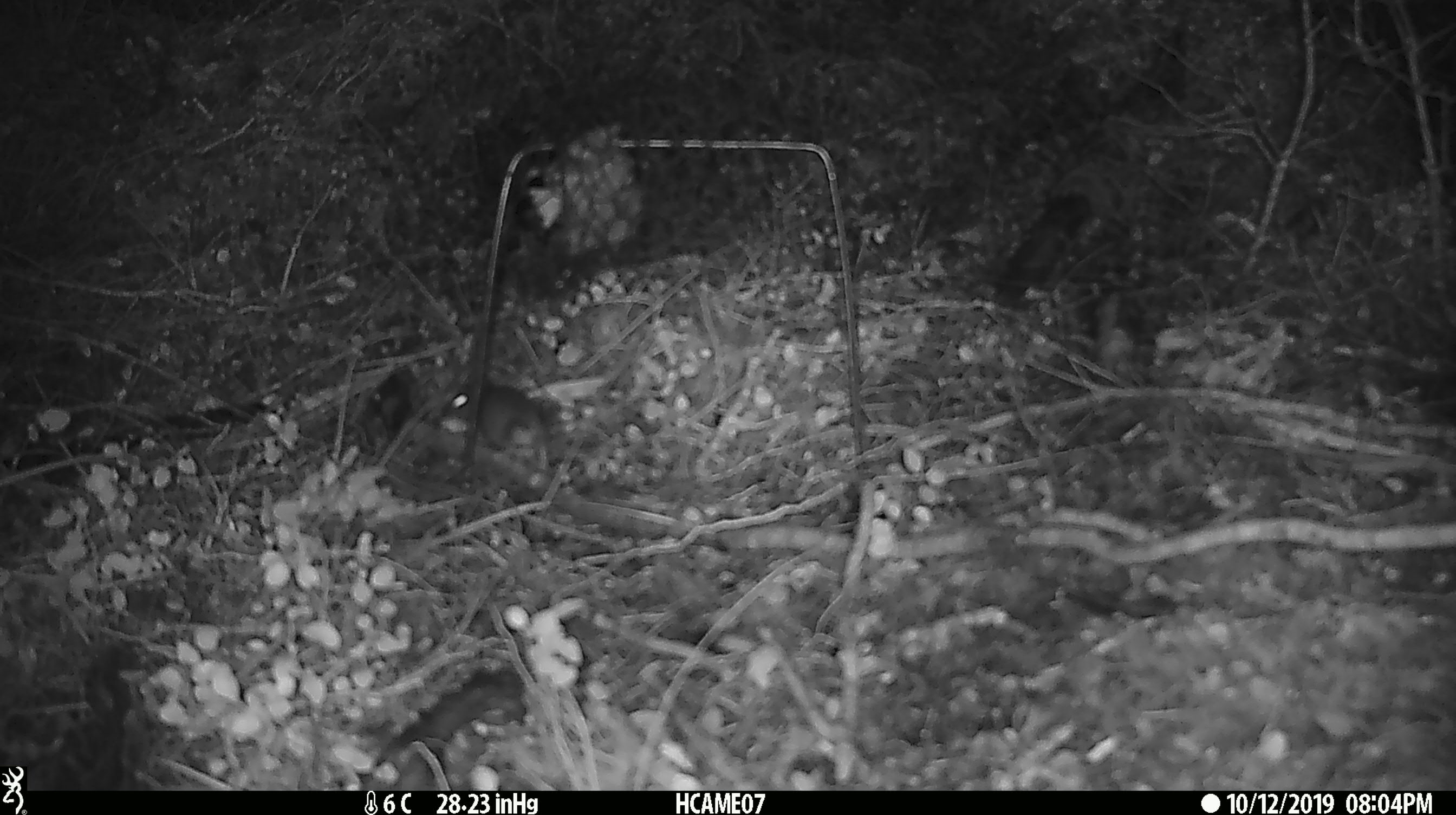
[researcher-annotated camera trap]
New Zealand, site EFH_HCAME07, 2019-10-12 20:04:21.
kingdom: Animalia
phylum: Chordata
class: Mammalia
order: Rodentia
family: Muridae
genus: Mus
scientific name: Mus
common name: mouse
Mouse (Mus).